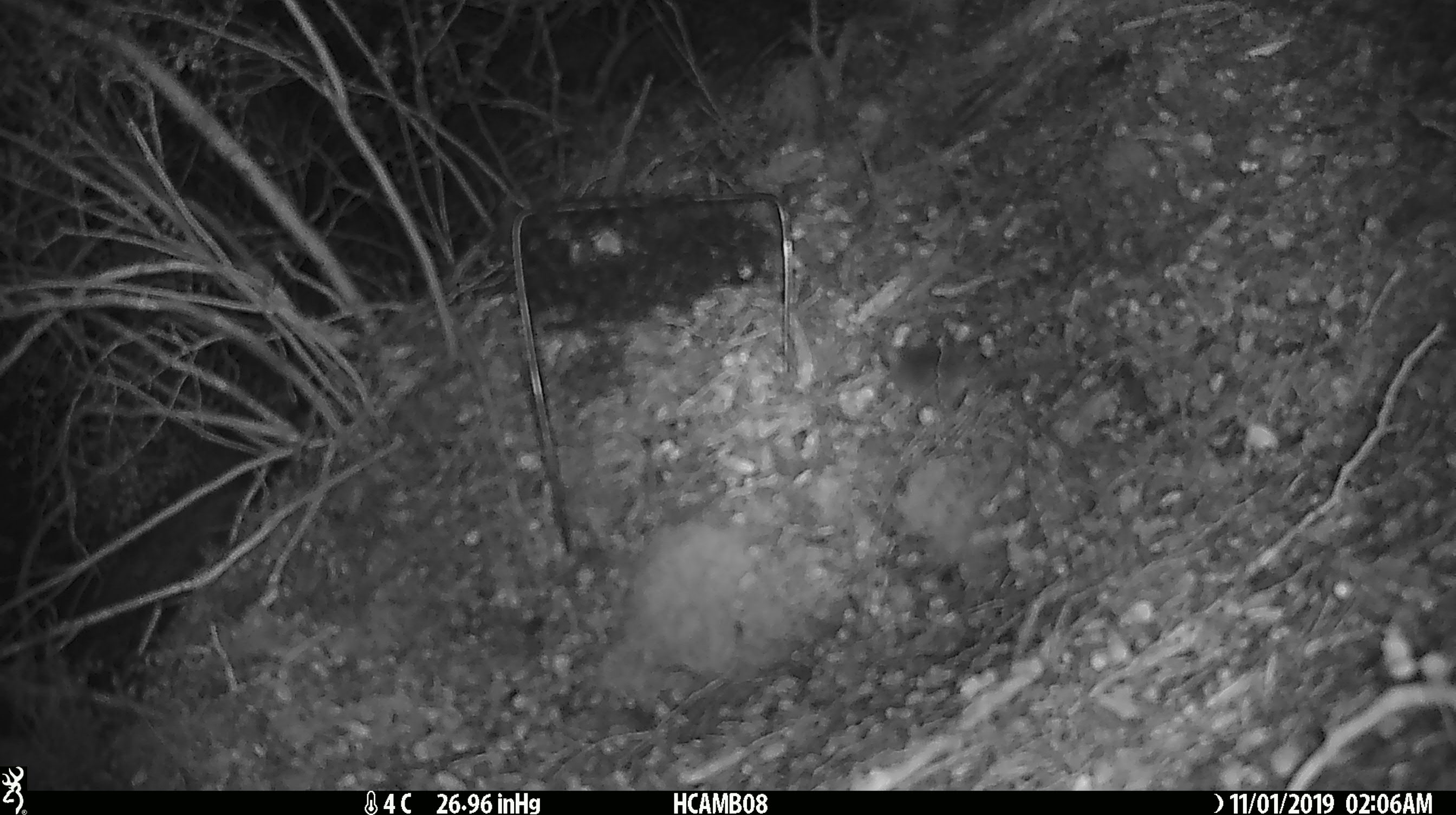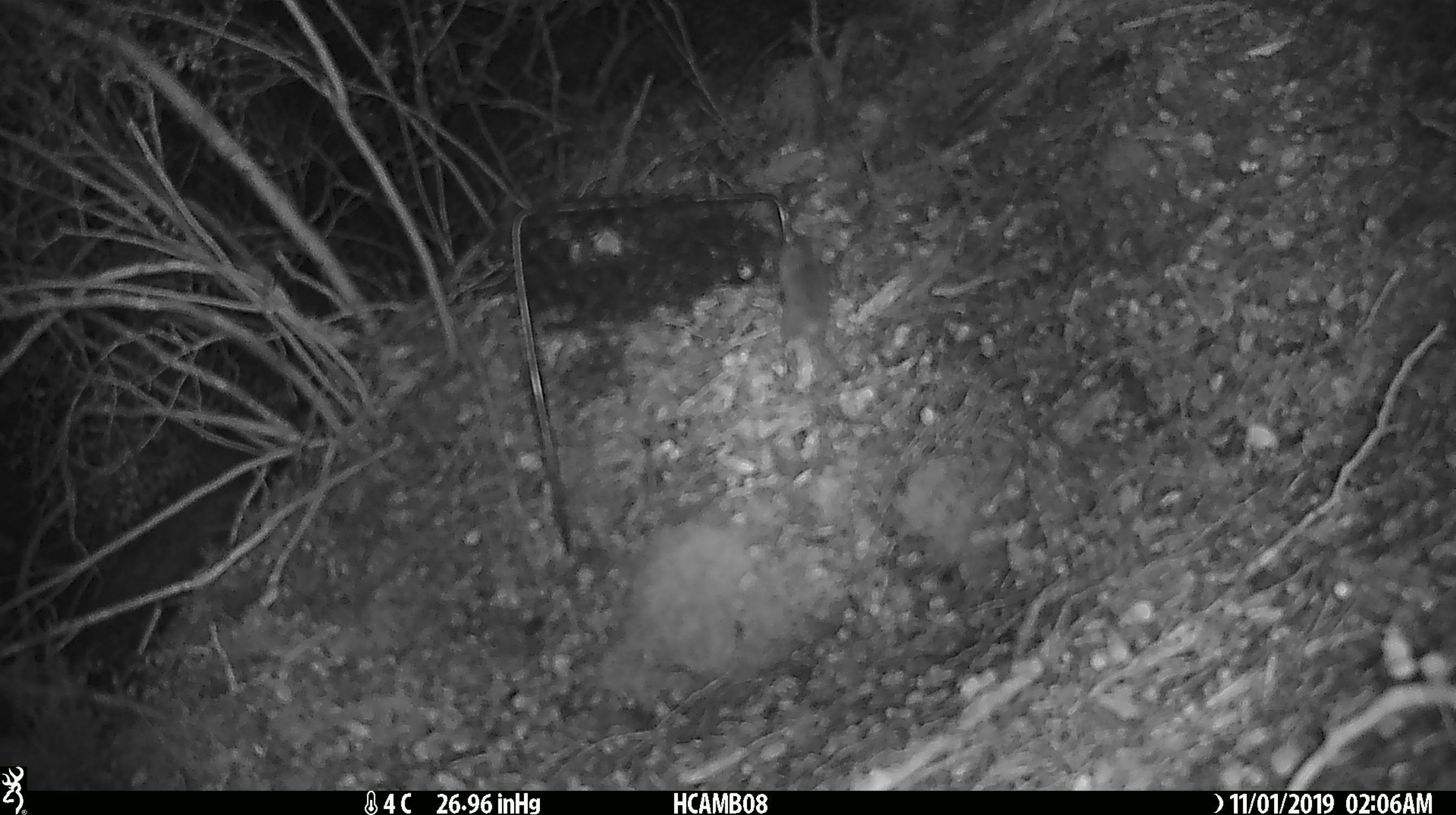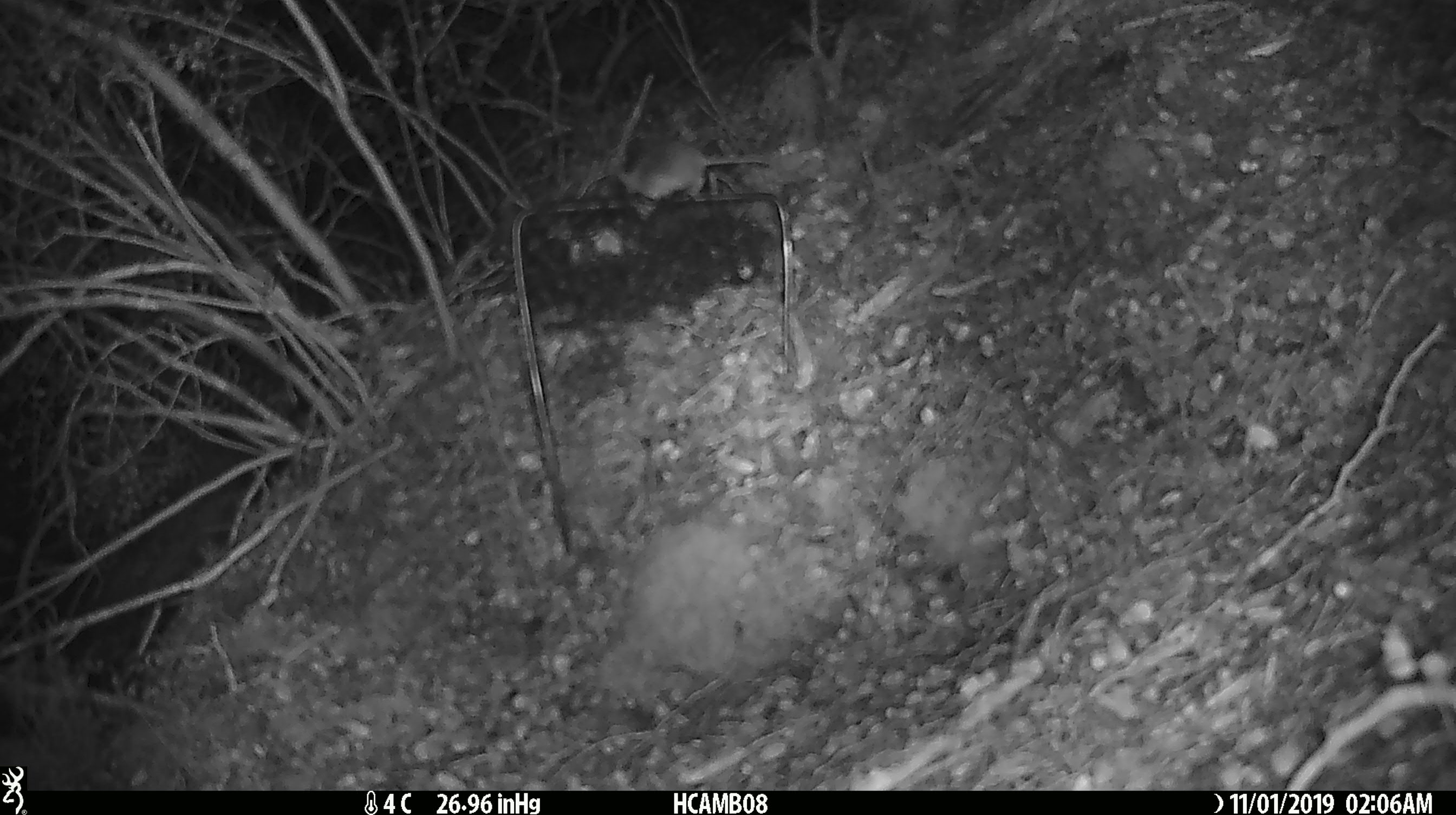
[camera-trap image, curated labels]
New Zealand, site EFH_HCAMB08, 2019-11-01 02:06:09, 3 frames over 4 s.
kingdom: Animalia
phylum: Chordata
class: Mammalia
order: Rodentia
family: Muridae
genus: Mus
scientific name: Mus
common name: mouse